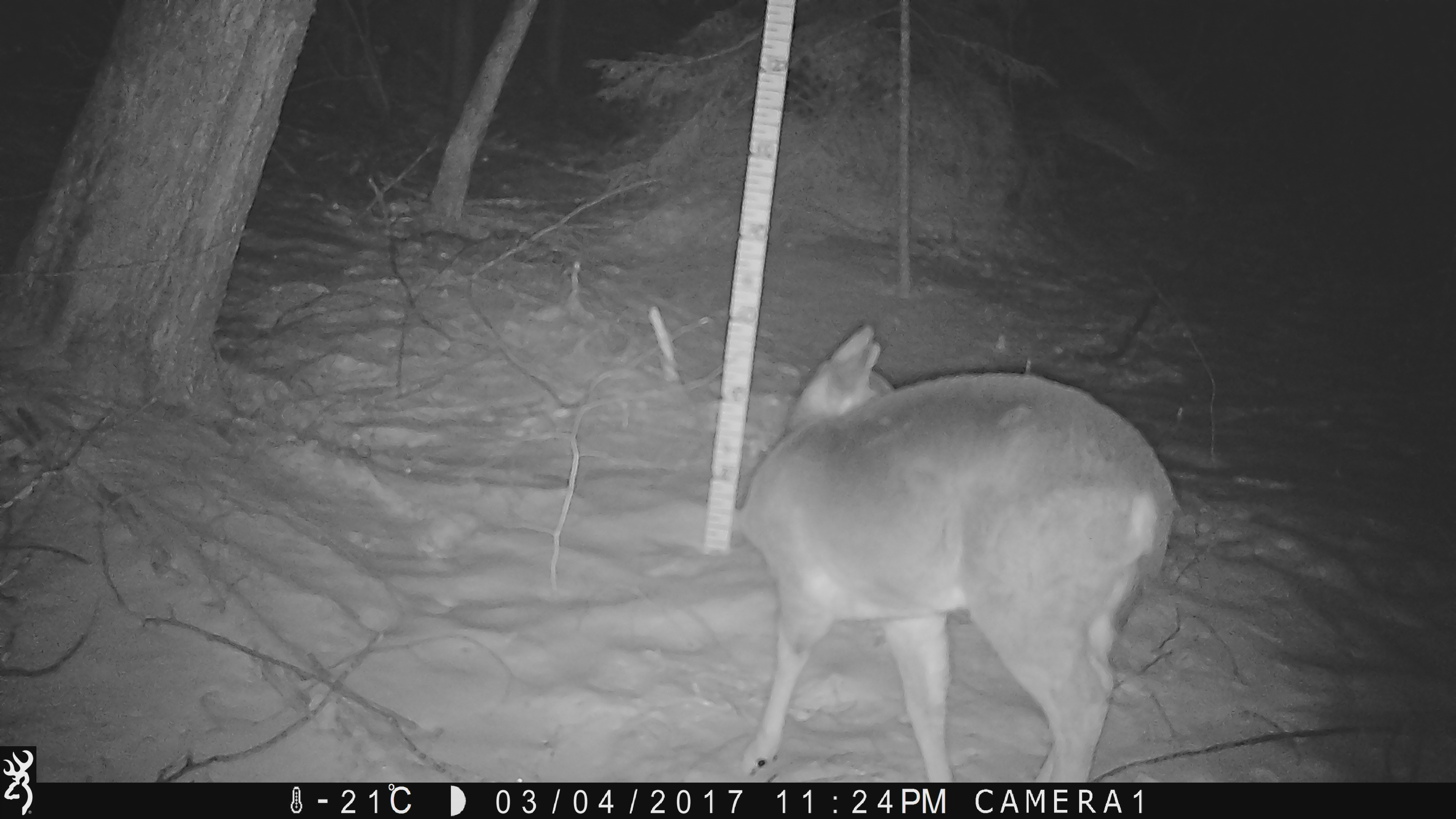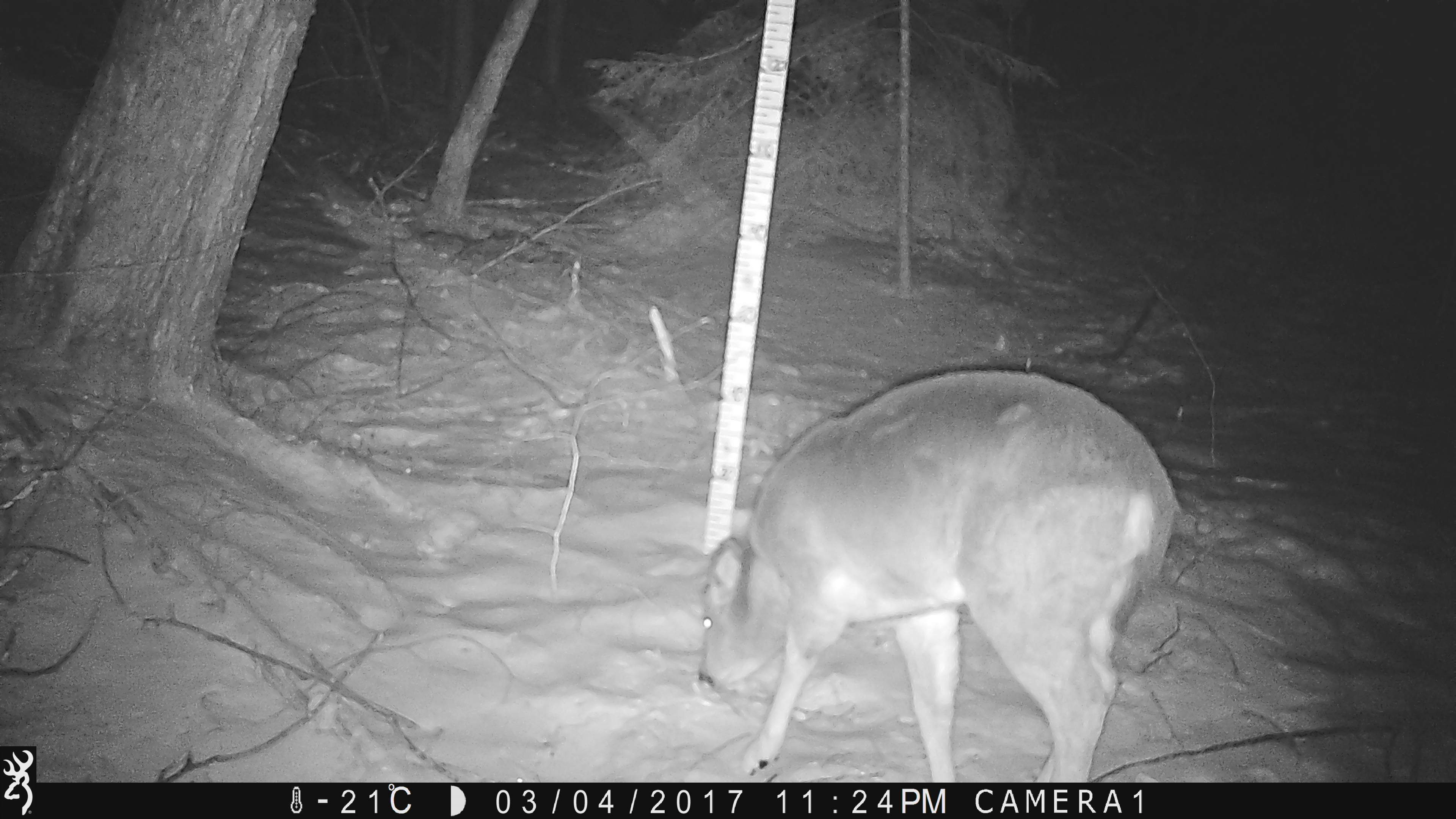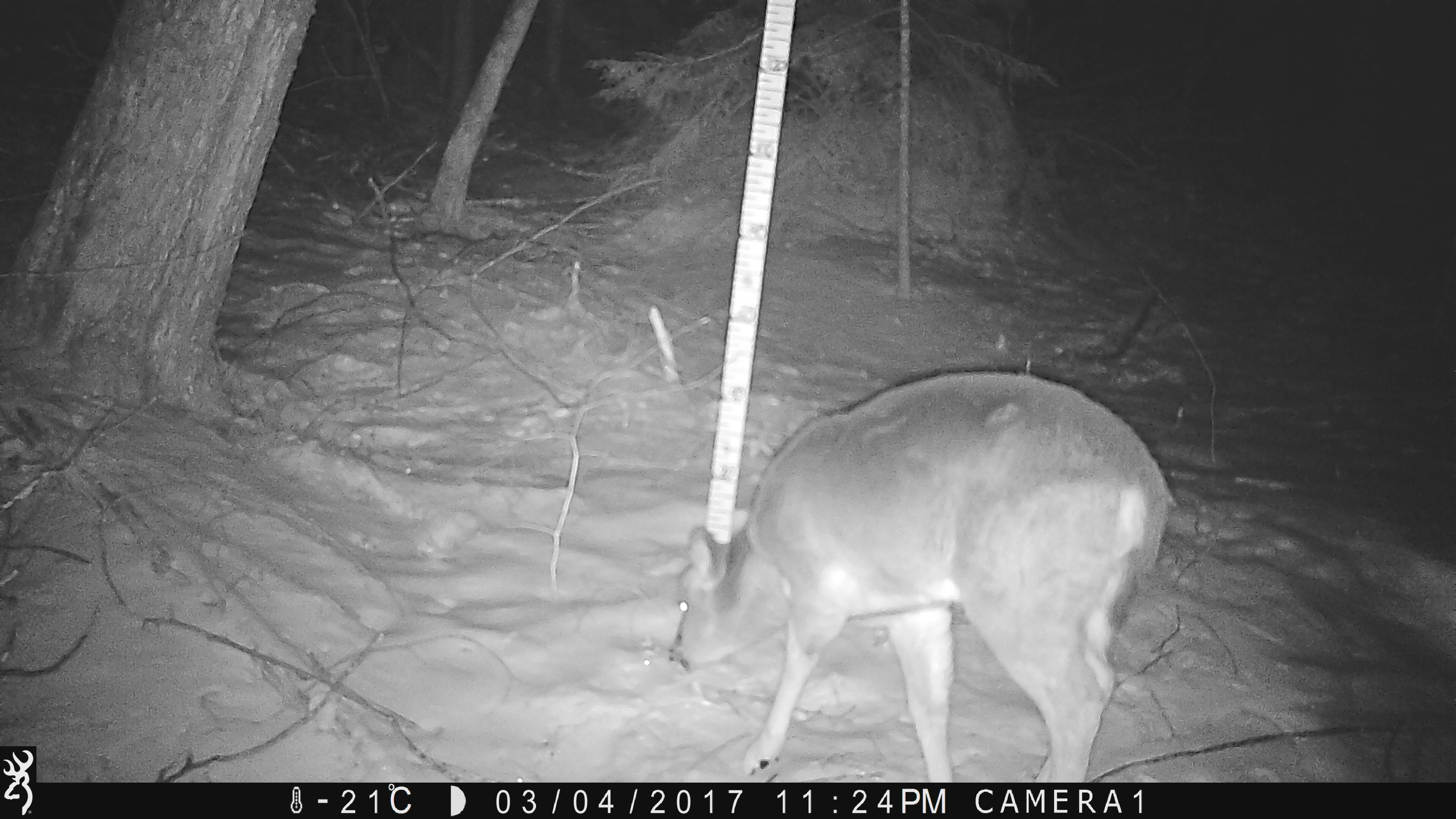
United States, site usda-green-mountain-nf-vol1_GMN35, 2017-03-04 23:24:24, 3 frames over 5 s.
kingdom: Animalia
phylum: Chordata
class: Mammalia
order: Artiodactyla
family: Cervidae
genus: Odocoileus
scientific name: Odocoileus virginianus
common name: white-tailed deer